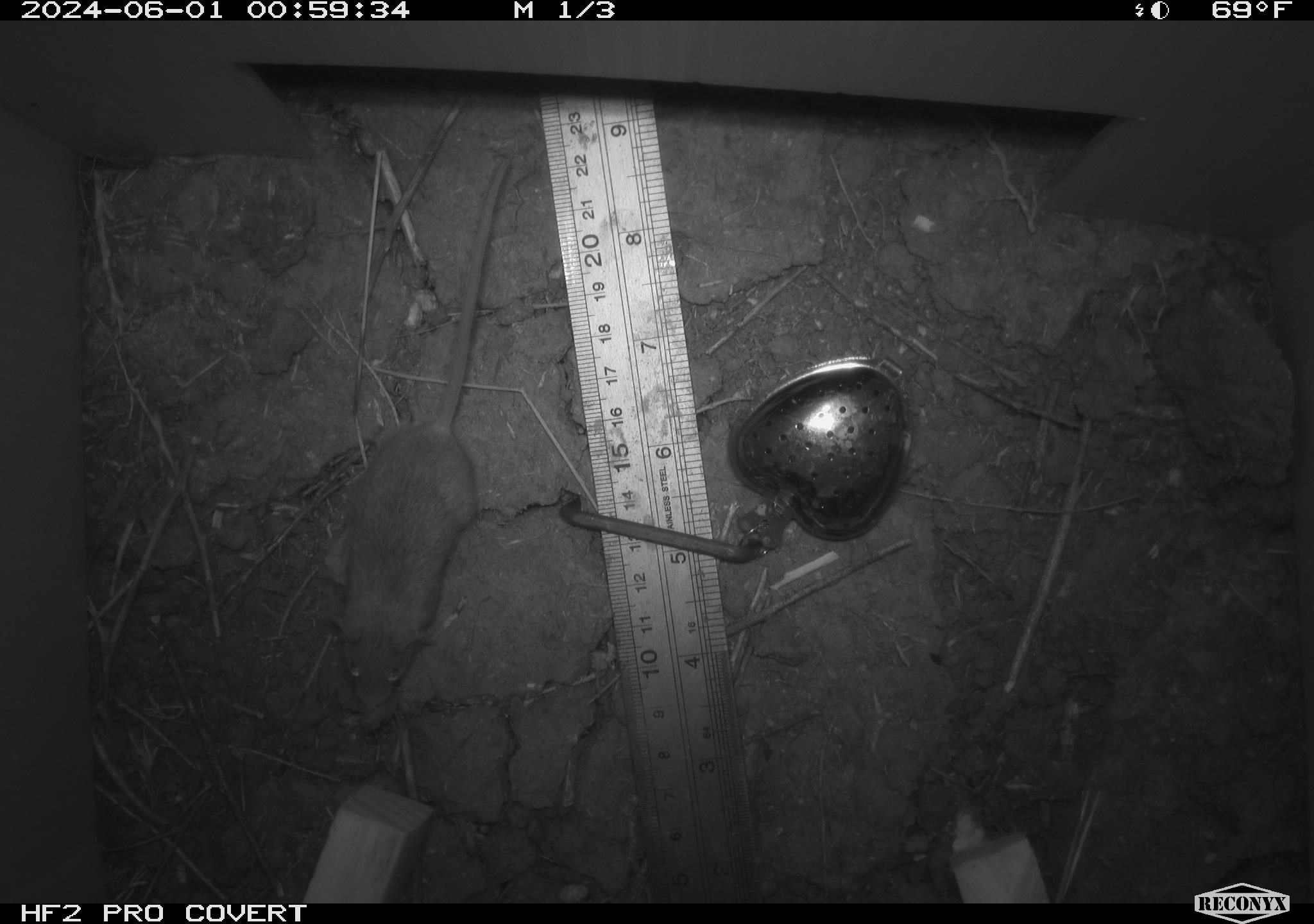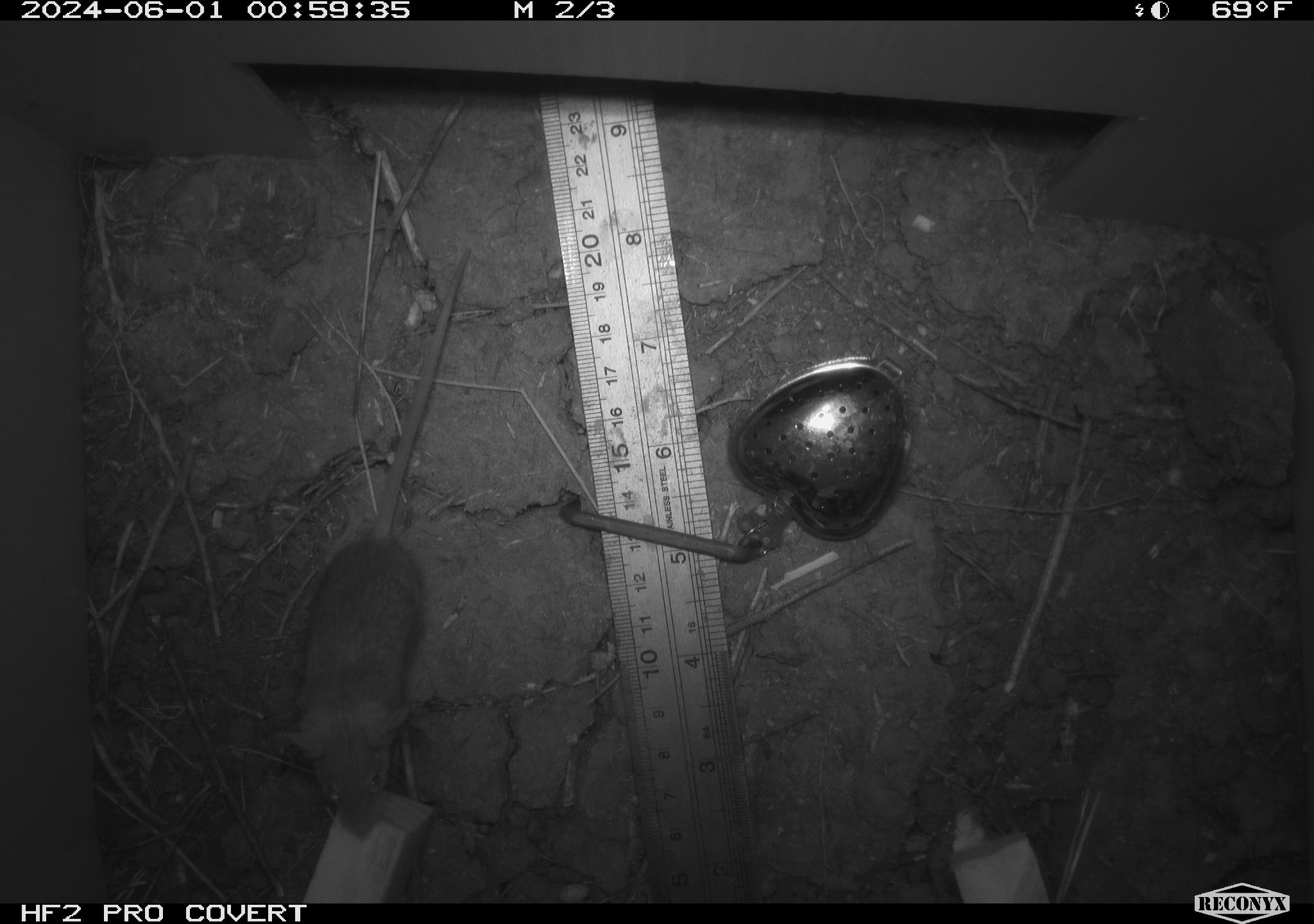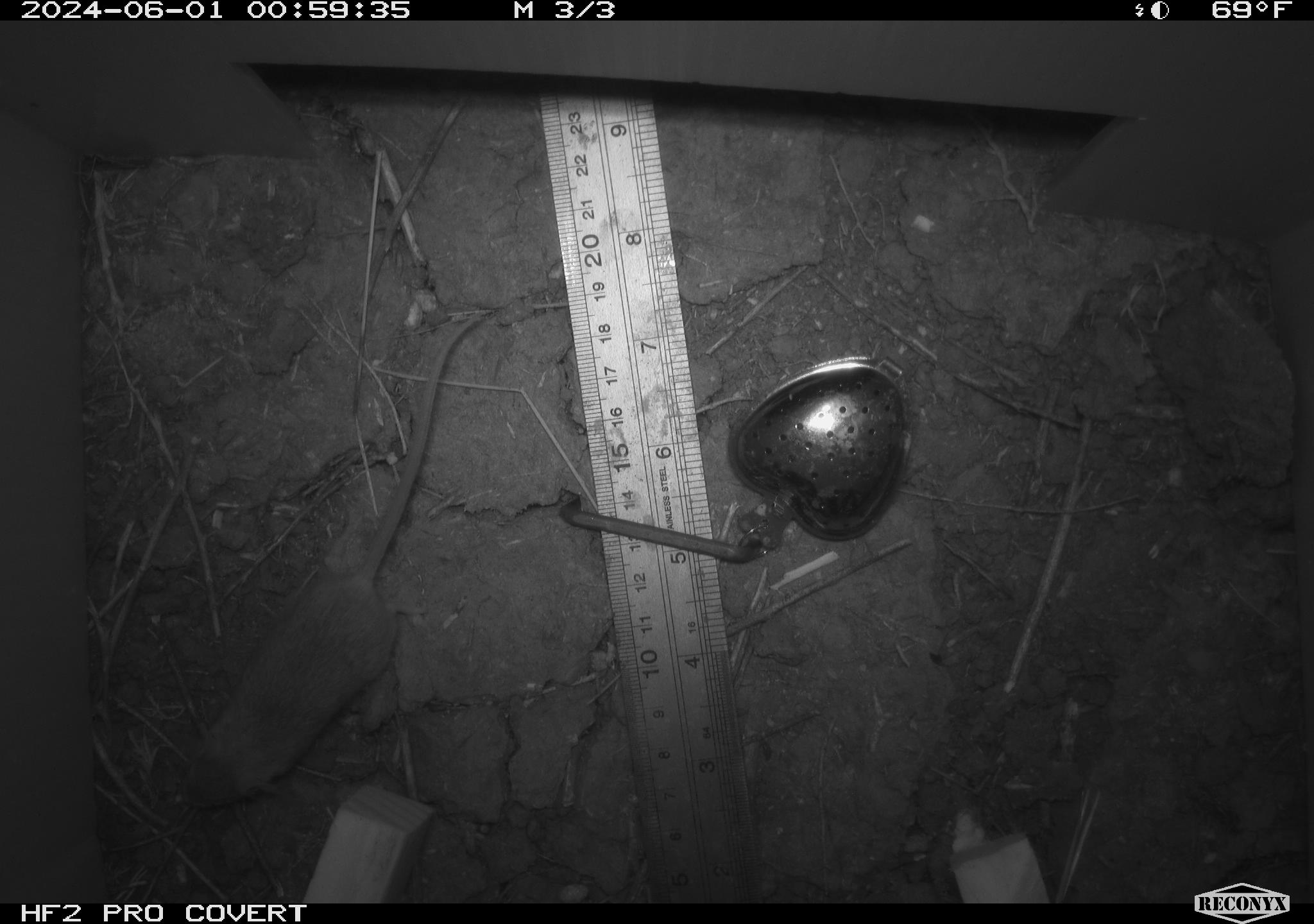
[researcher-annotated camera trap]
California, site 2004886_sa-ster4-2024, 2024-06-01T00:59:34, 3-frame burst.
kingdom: Animalia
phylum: Chordata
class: Mammalia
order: Rodentia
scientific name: Rodentia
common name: mouse species